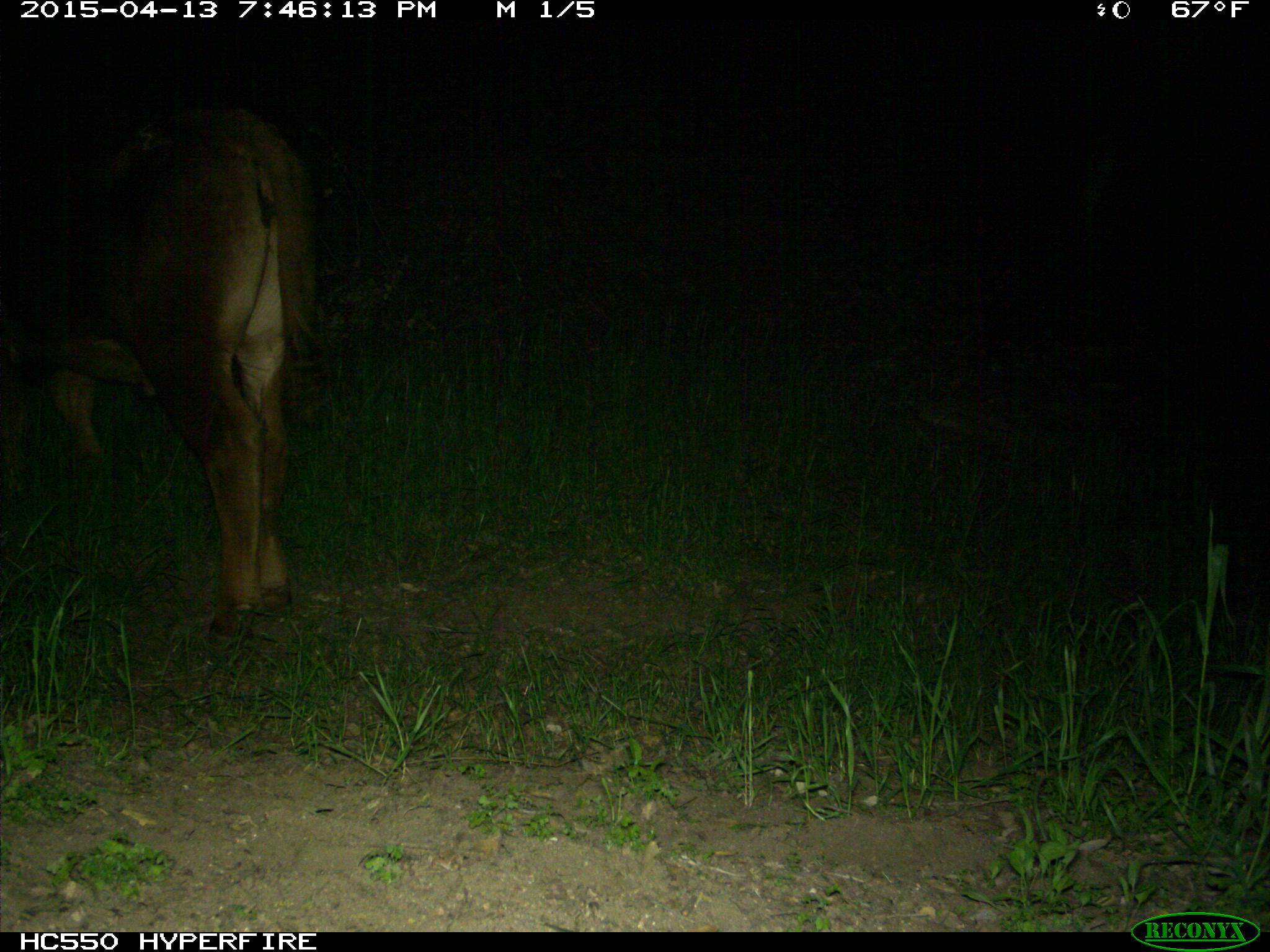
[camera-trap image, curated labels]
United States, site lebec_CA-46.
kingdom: Animalia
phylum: Chordata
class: Mammalia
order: Artiodactyla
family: Bovidae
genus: Bos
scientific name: Bos taurus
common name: domestic cow